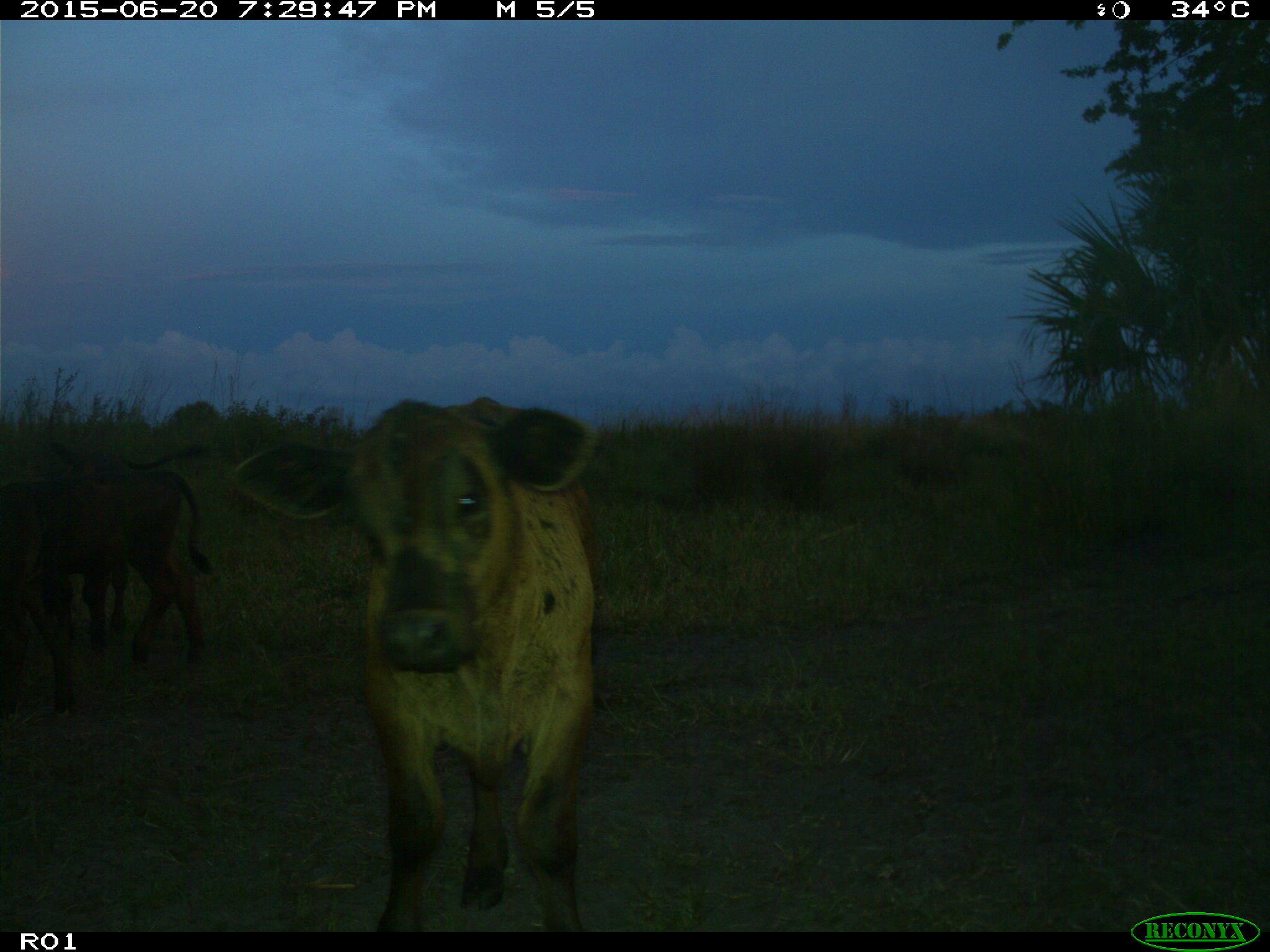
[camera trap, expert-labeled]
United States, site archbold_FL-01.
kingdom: Animalia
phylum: Chordata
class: Mammalia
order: Artiodactyla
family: Bovidae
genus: Bos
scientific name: Bos taurus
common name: domestic cow